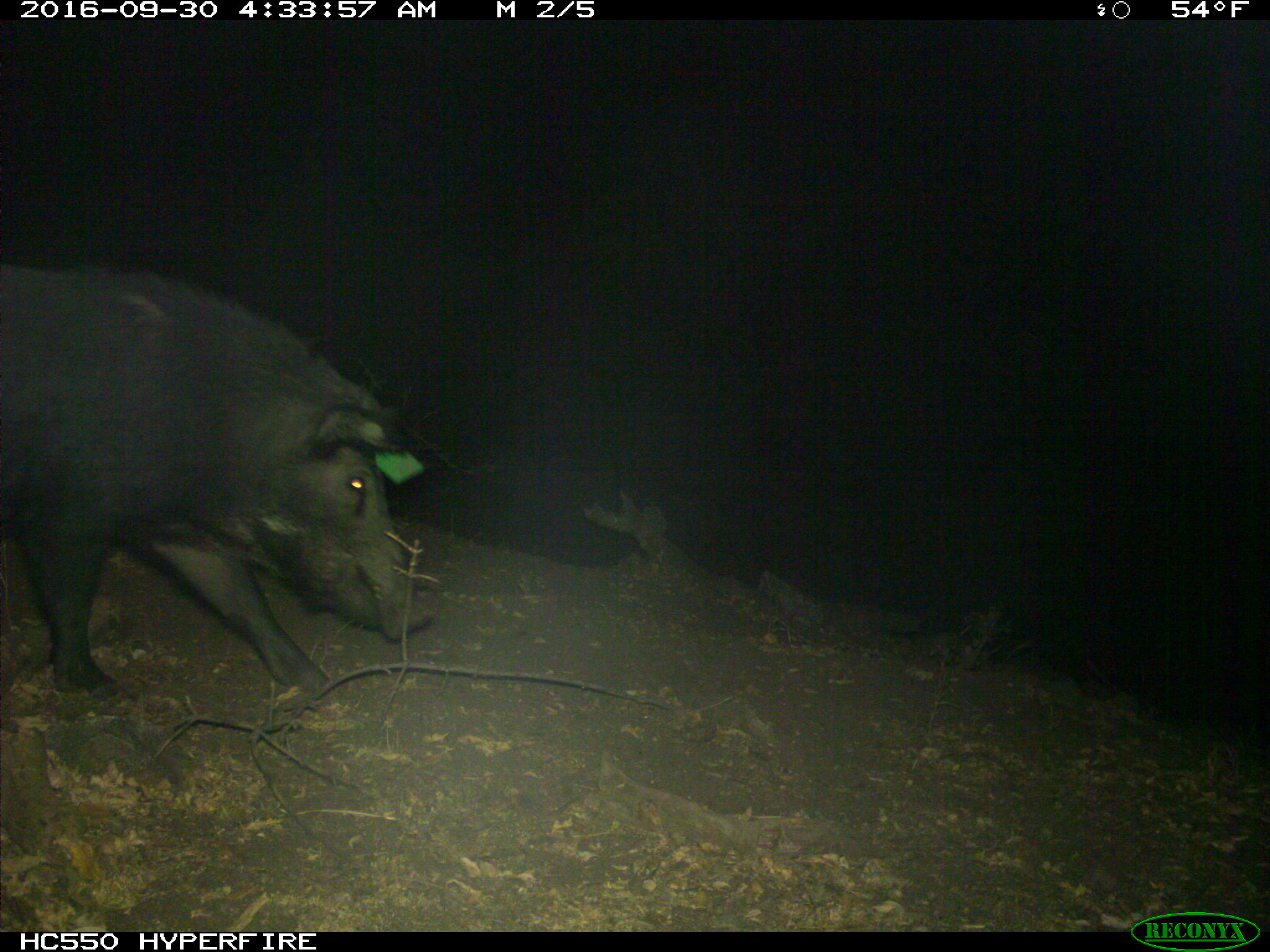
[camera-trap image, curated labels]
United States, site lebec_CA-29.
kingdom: Animalia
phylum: Chordata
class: Mammalia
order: Artiodactyla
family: Suidae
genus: Sus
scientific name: Sus scrofa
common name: wild boar